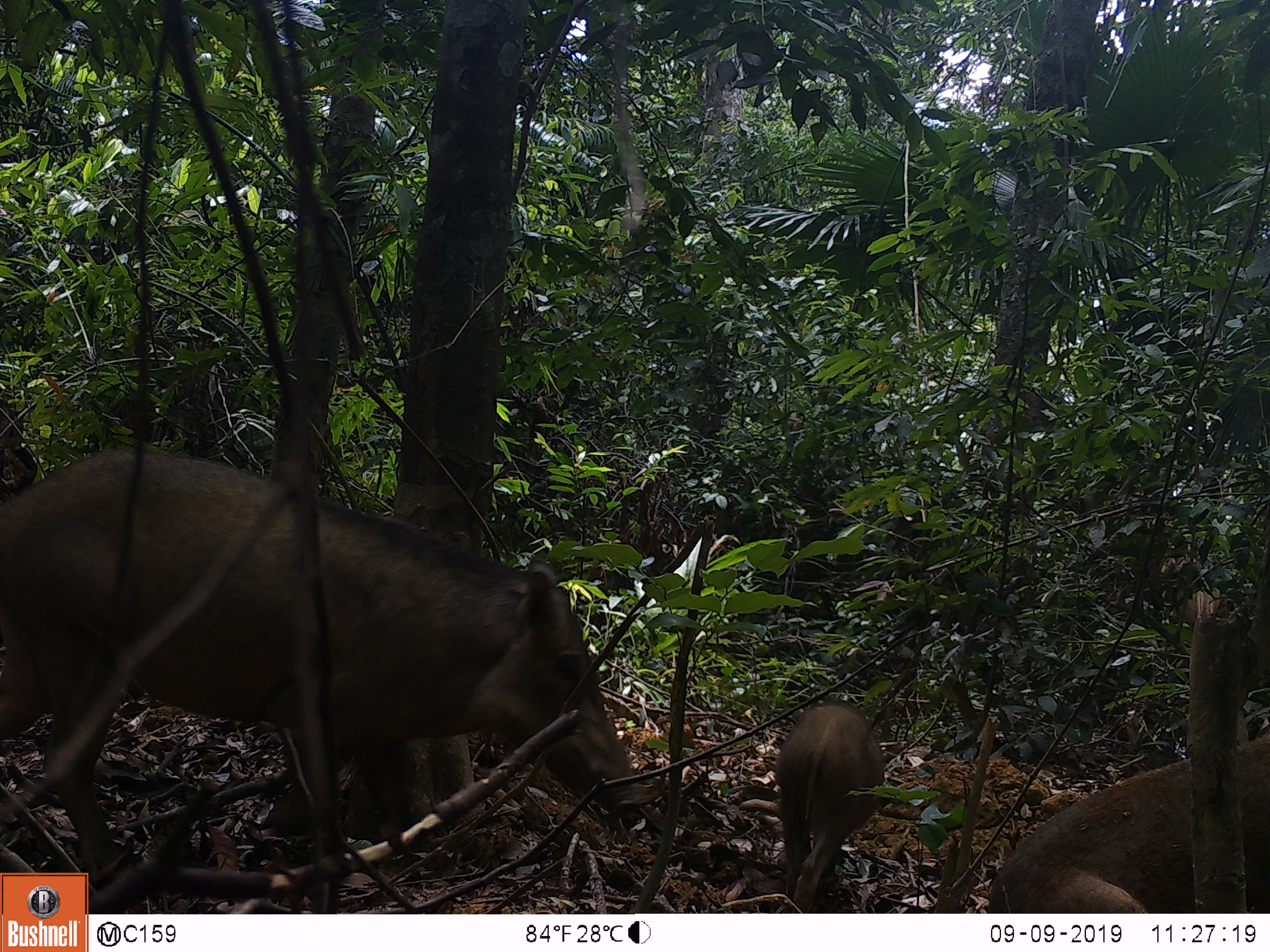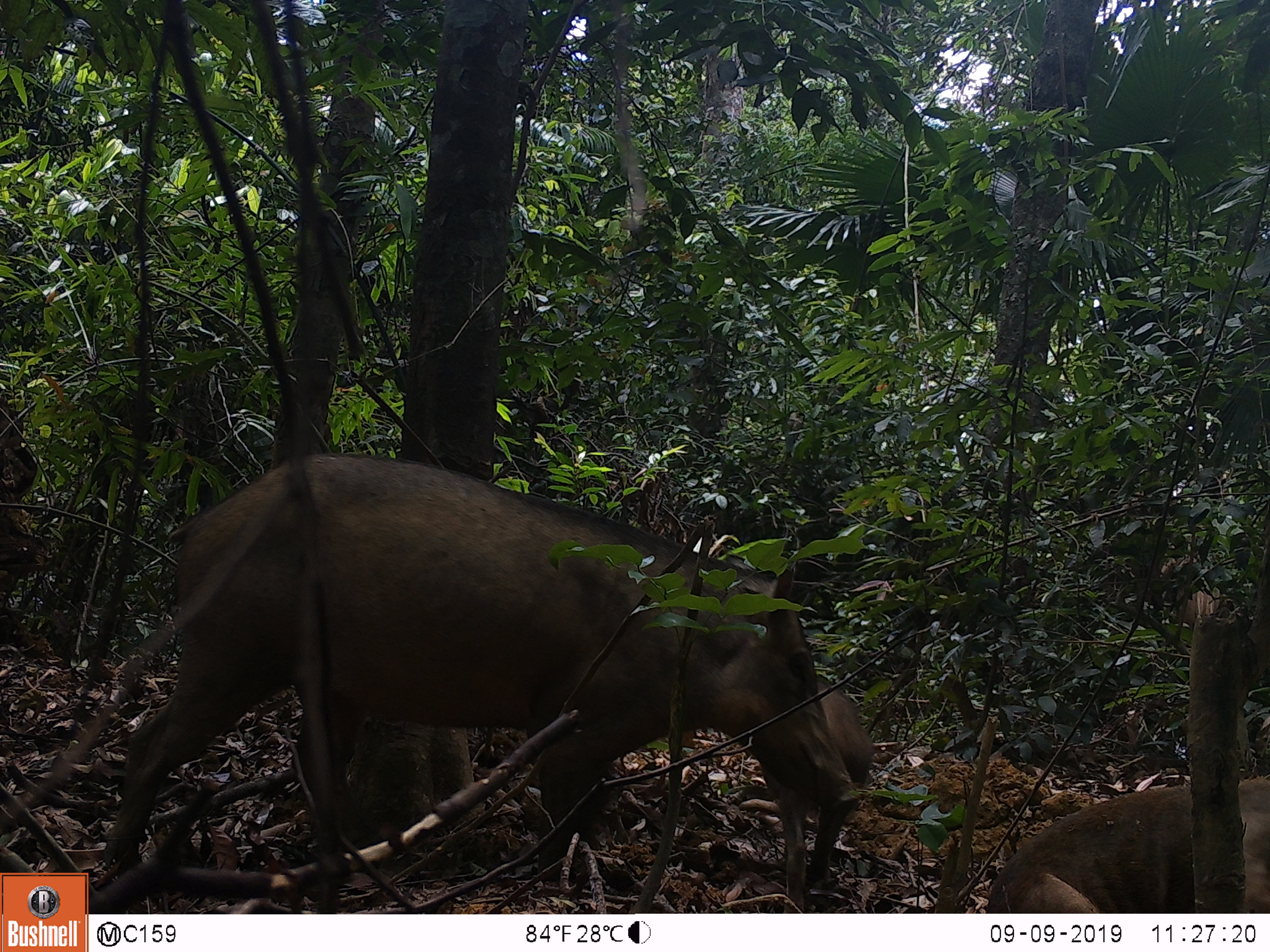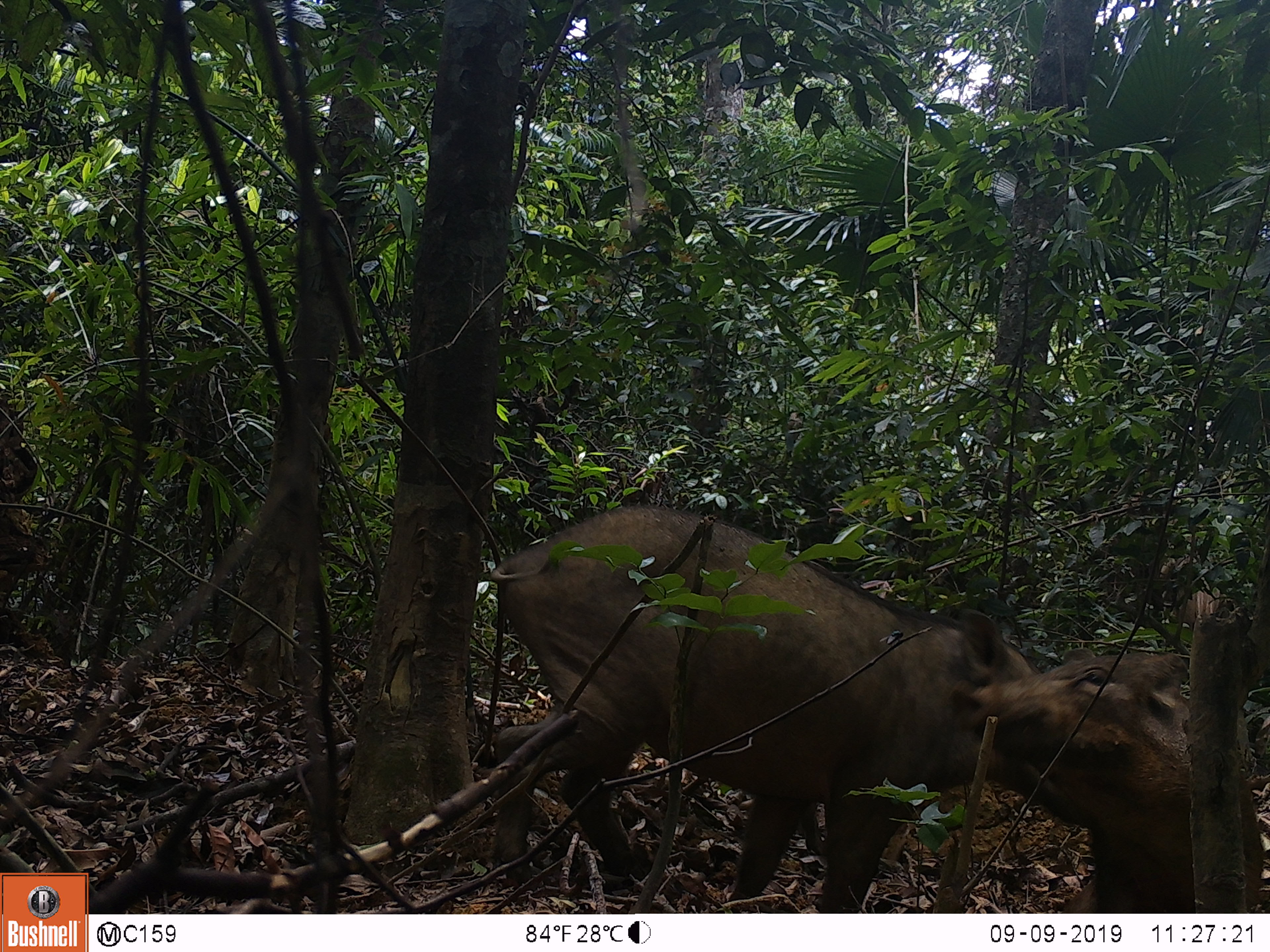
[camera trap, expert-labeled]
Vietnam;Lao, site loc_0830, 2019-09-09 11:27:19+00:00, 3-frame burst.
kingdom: Animalia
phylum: Chordata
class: Mammalia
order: Artiodactyla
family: Suidae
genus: Sus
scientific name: Sus scrofa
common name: eurasian wild pig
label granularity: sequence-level